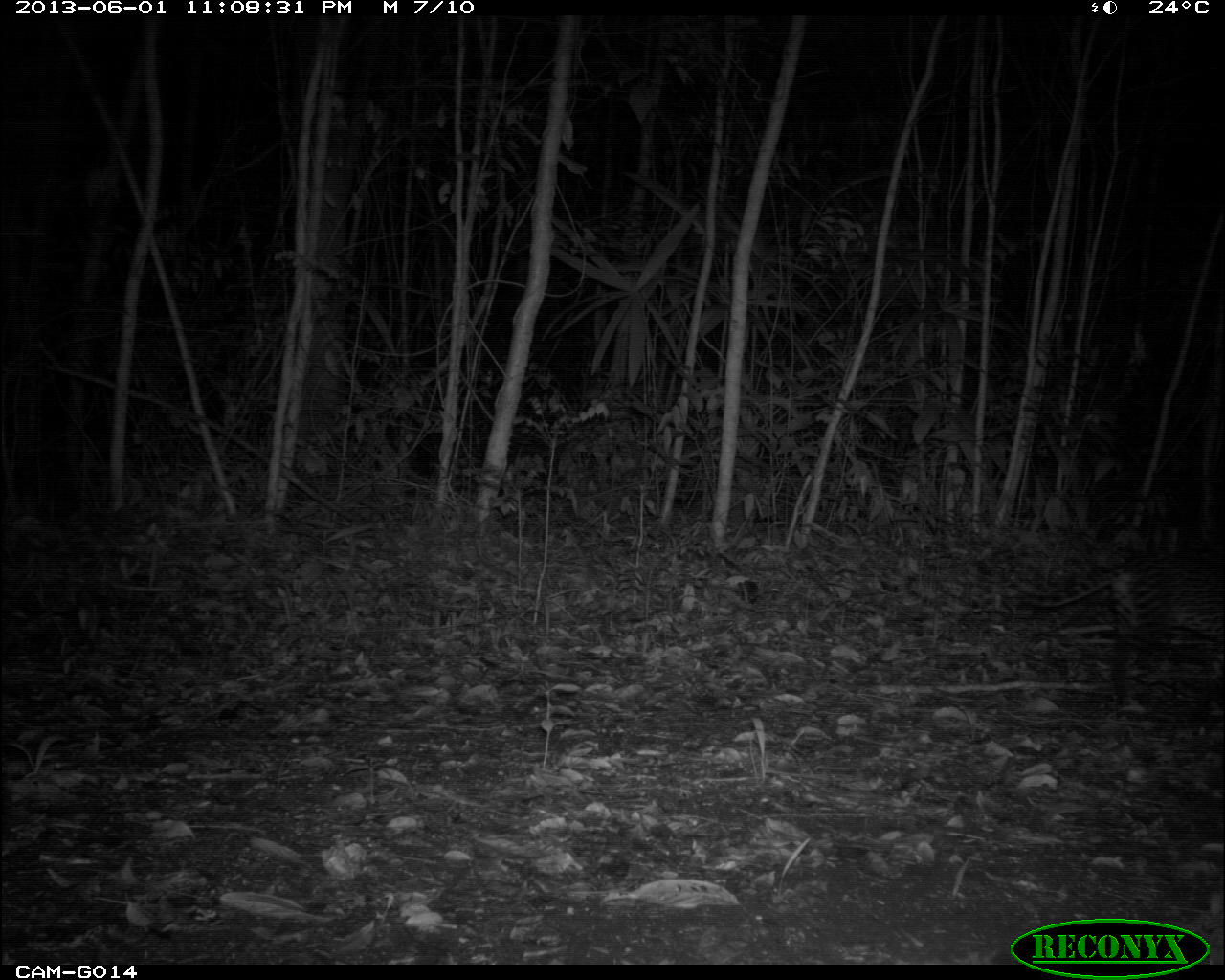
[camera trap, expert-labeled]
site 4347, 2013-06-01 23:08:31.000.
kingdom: Animalia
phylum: Chordata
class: Mammalia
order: Carnivora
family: Felidae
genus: Leopardus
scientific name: Leopardus pardalis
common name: ocelot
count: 1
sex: male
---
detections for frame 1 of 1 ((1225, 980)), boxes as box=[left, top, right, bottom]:
leopardus pardalis: box=[1023, 553, 1224, 717]